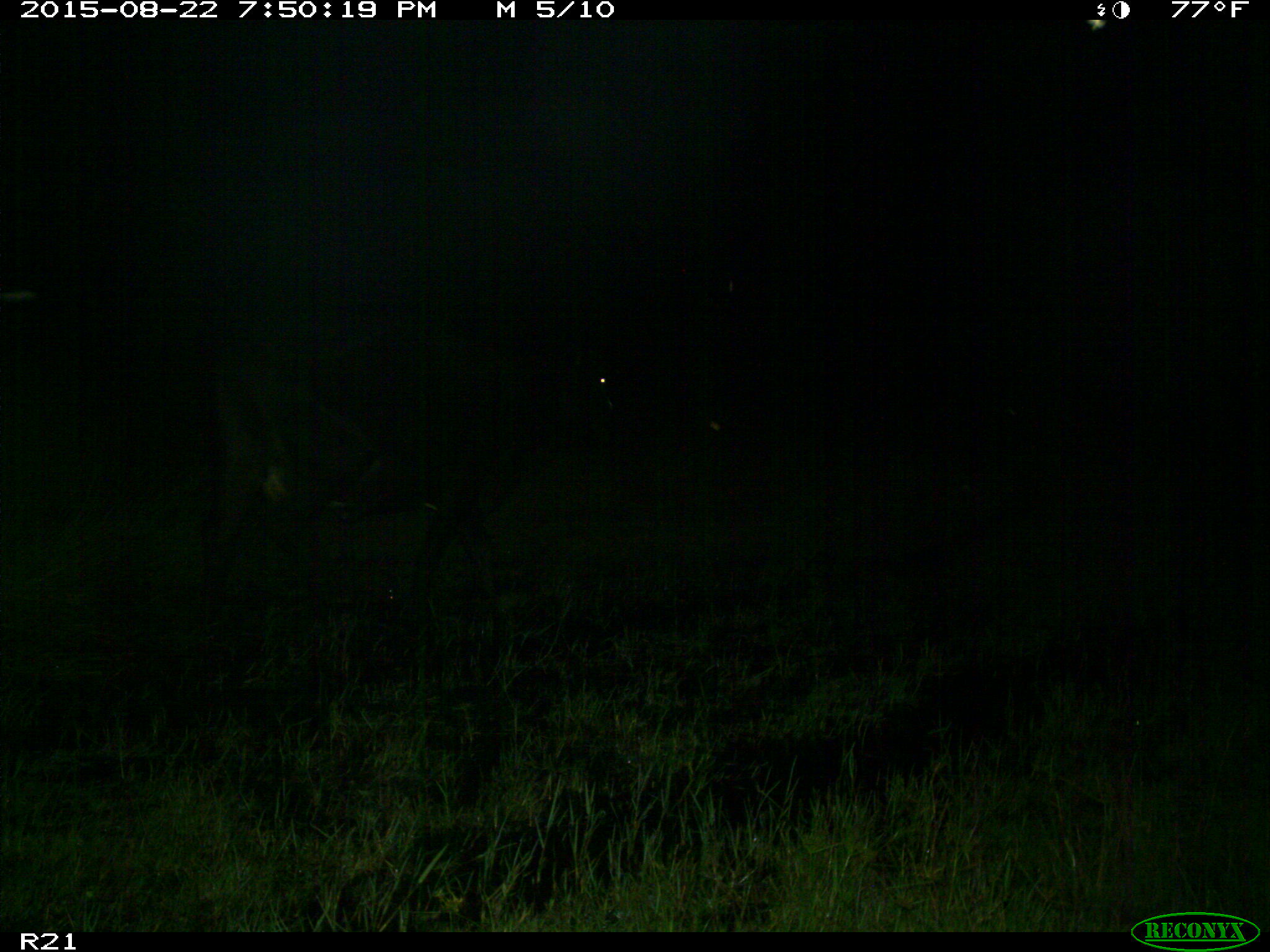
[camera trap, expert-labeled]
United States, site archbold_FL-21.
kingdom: Animalia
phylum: Chordata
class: Mammalia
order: Artiodactyla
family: Bovidae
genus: Bos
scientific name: Bos taurus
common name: domestic cow